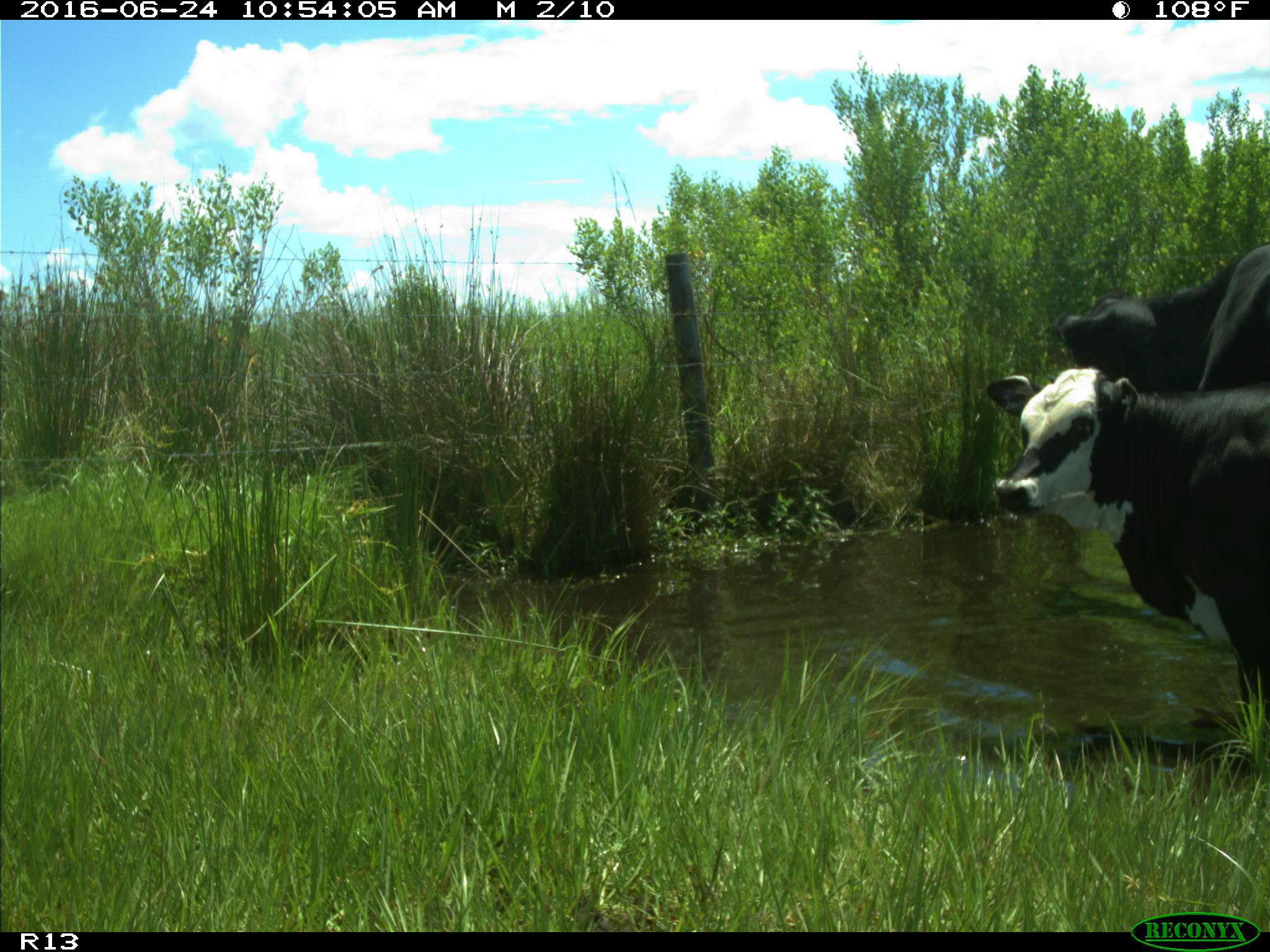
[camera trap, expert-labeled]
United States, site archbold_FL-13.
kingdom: Animalia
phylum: Chordata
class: Mammalia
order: Artiodactyla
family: Bovidae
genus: Bos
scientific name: Bos taurus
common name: domestic cow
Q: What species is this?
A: Bos taurus (domestic cow).